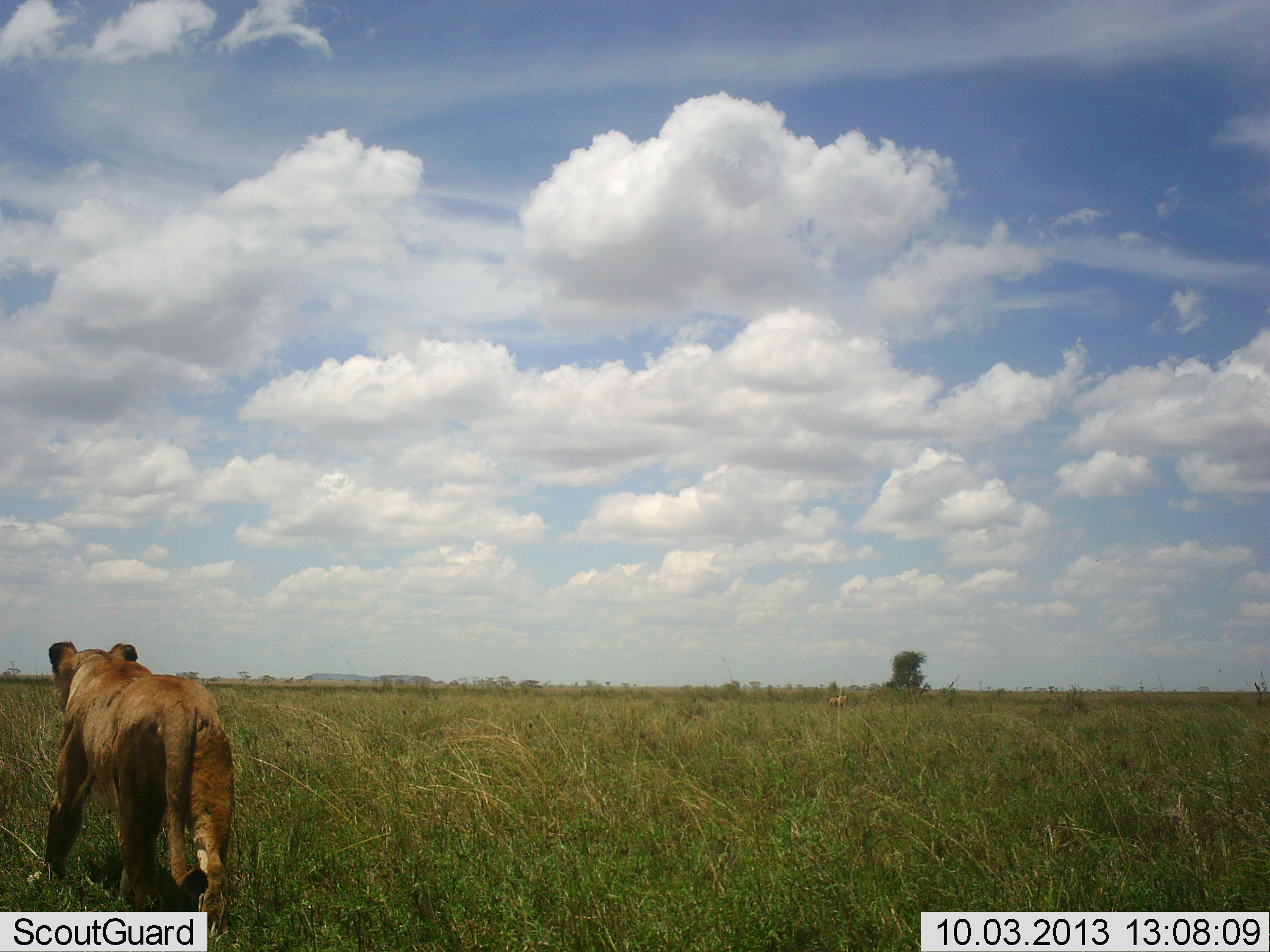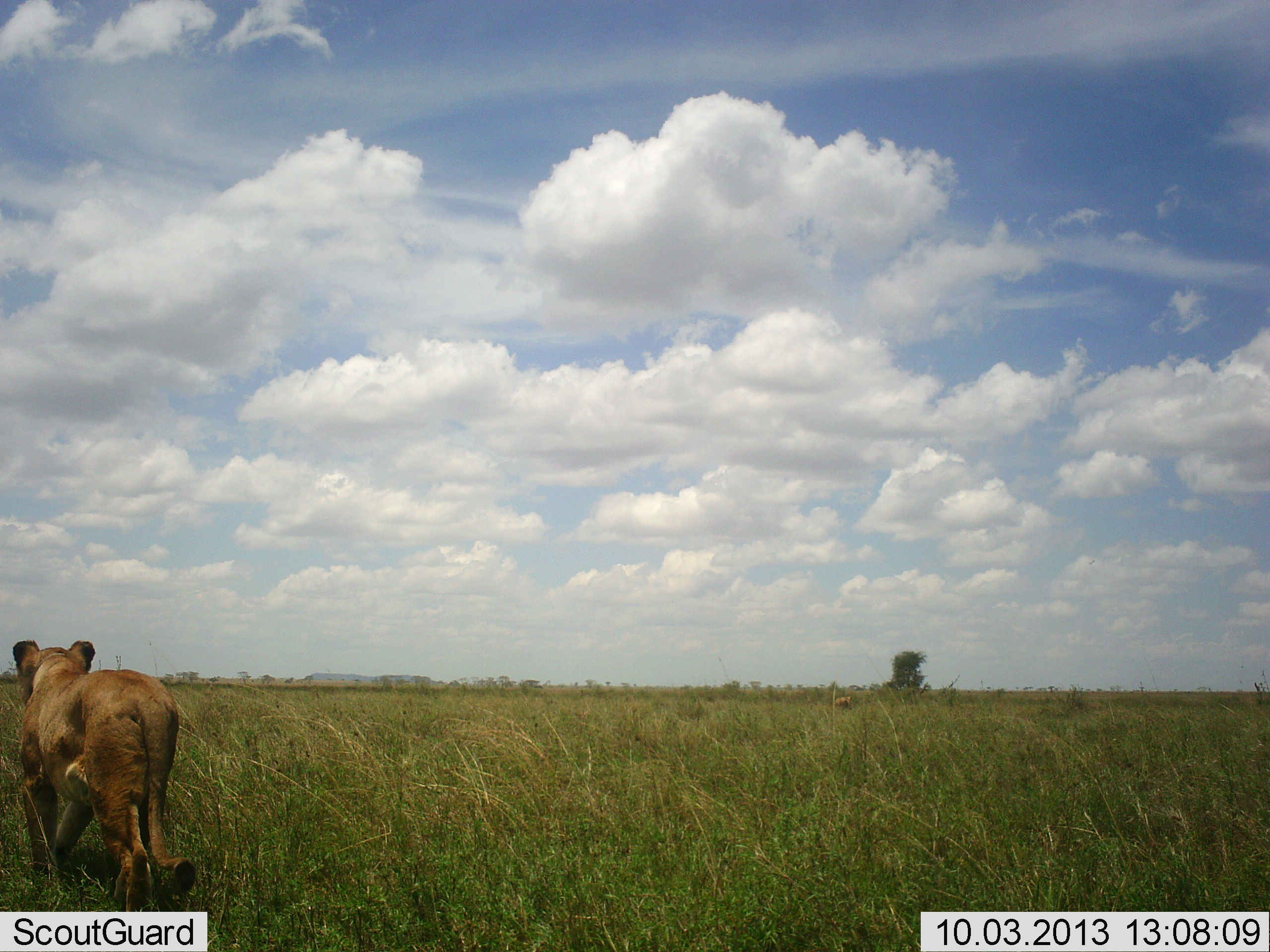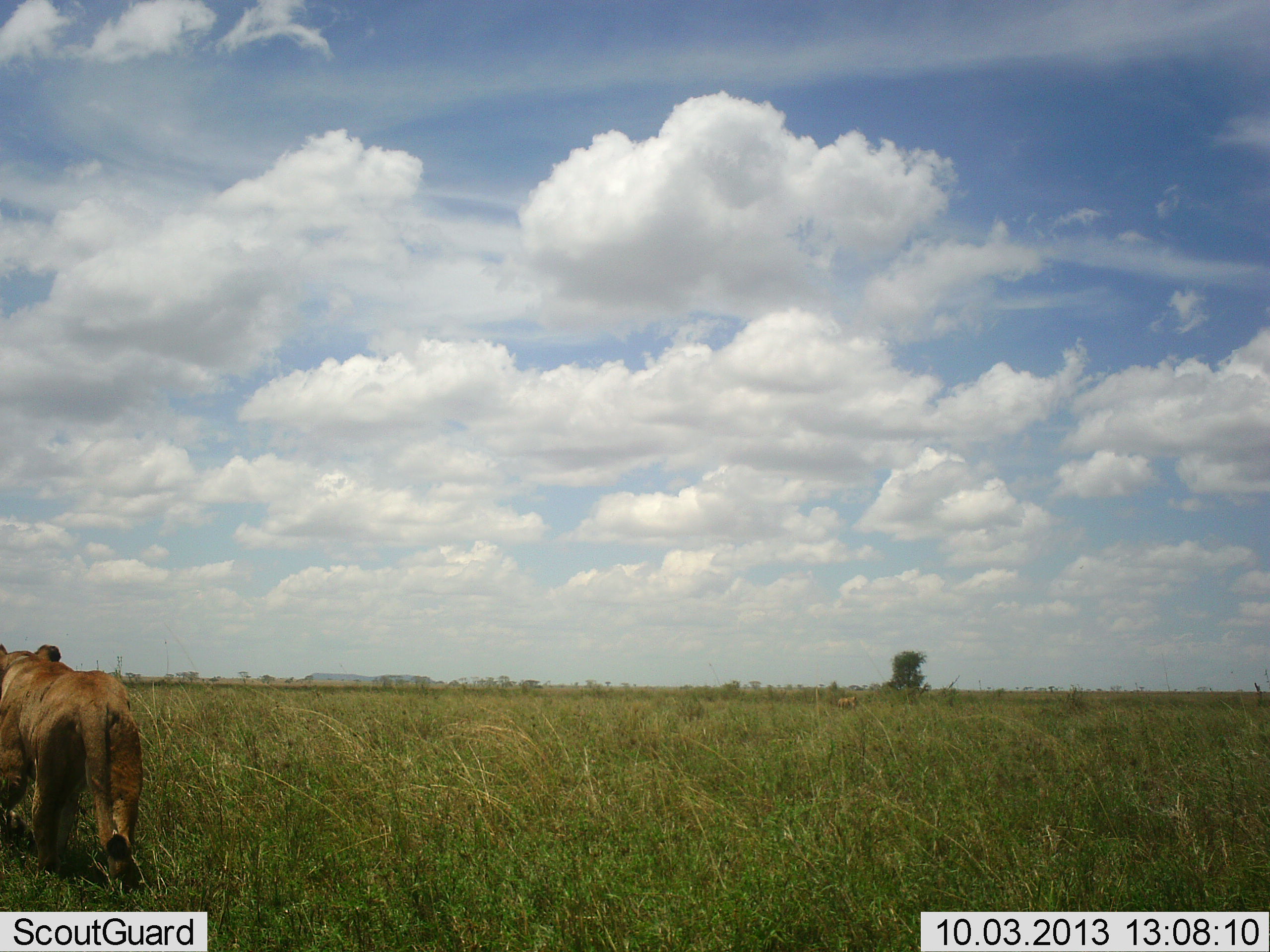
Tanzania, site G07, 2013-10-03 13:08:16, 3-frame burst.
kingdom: Animalia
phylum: Chordata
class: Mammalia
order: Carnivora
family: Felidae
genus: Panthera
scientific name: Panthera leo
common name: lion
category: lionfemale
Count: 1.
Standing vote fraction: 15%.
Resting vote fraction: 0%.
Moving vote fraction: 91%.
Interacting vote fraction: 6%.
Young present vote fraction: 0%.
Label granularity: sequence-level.